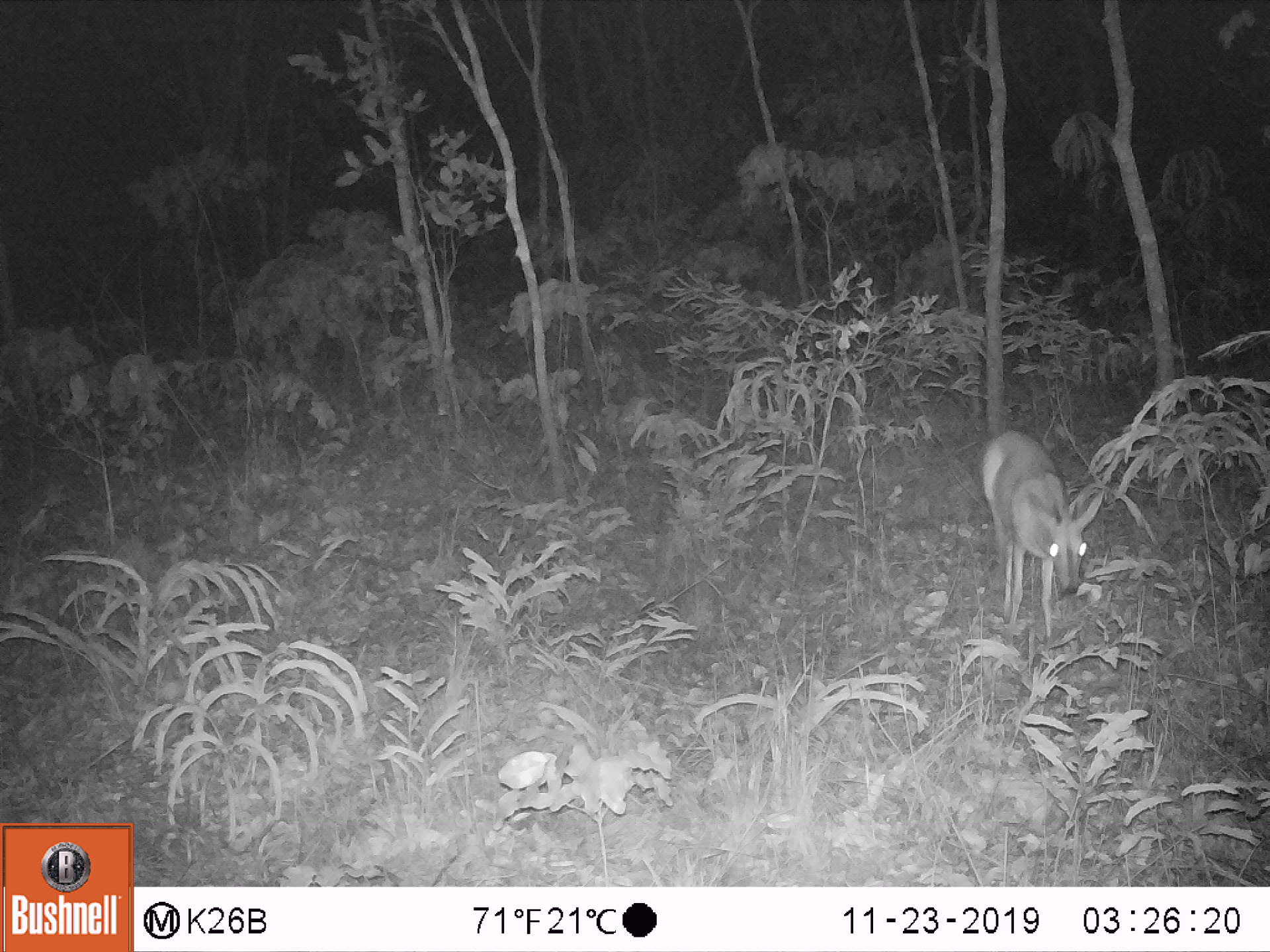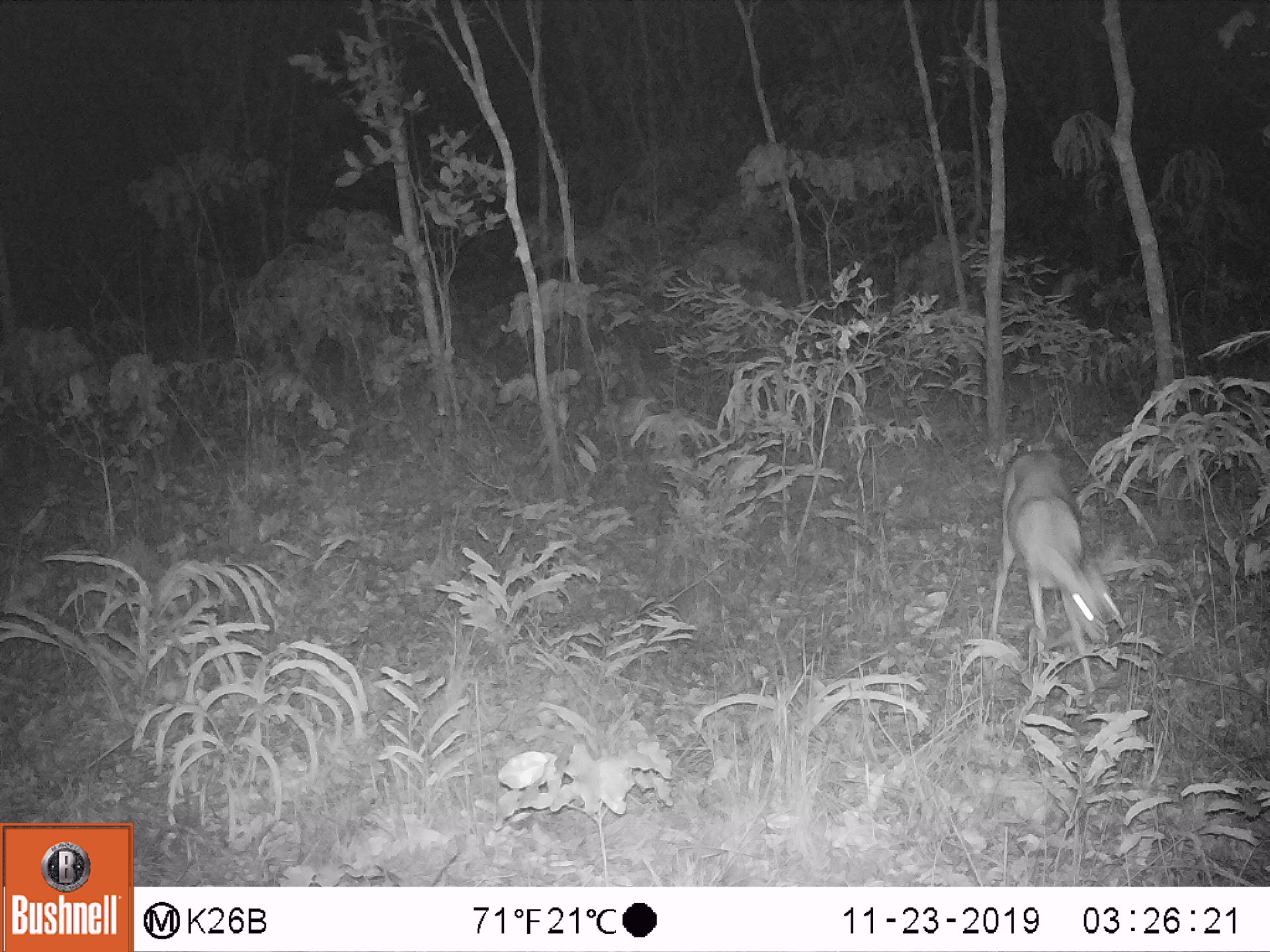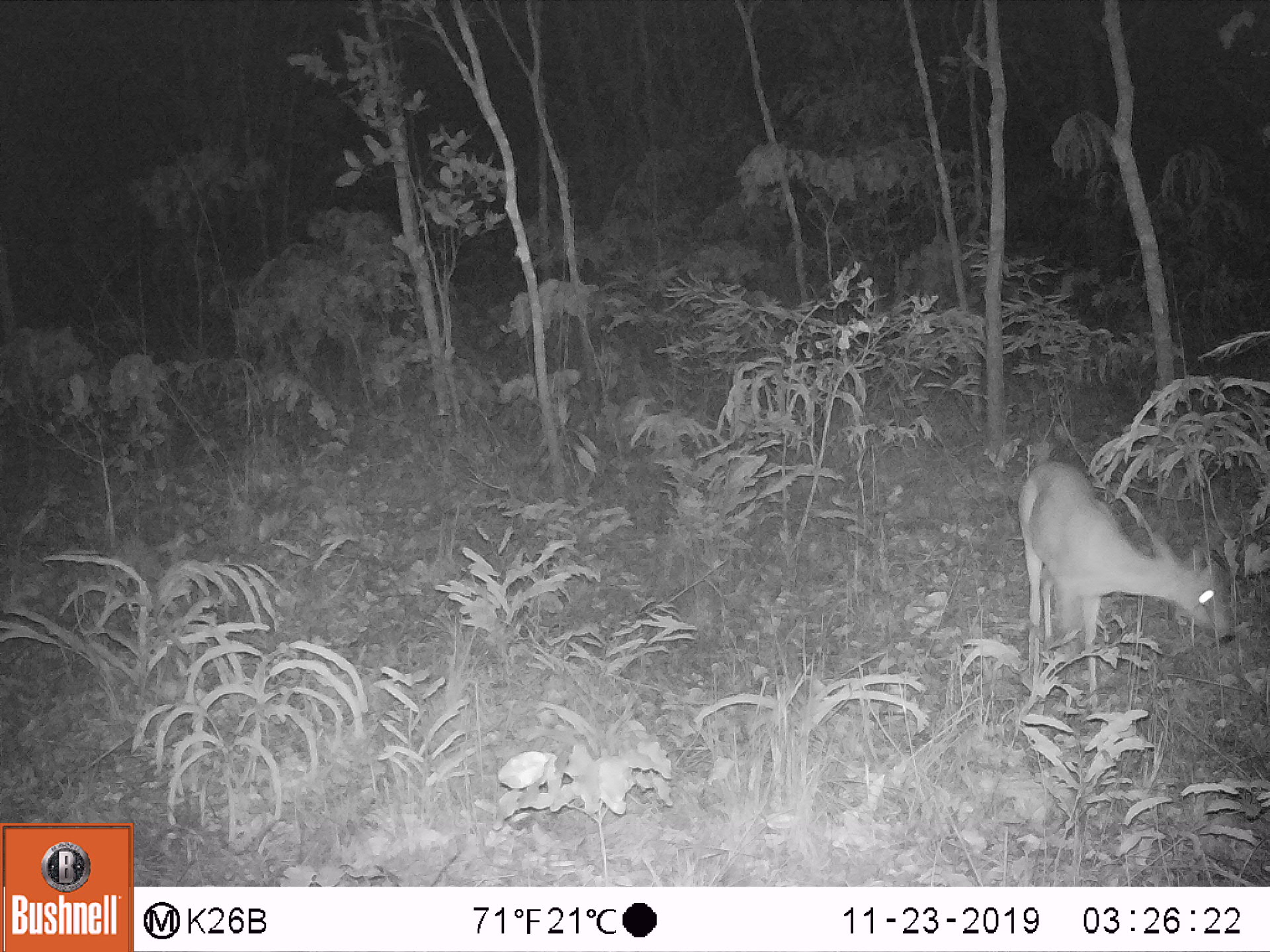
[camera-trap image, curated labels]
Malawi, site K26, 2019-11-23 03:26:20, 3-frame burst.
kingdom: Animalia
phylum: Chordata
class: Mammalia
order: Artiodactyla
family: Bovidae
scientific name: Antilopinae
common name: small antelope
Small antelope (Antilopinae), count 1.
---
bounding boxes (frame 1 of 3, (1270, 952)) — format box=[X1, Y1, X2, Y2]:
small antelope: box=[969, 424, 1108, 650]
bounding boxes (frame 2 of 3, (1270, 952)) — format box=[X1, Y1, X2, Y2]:
small antelope: box=[987, 442, 1126, 713]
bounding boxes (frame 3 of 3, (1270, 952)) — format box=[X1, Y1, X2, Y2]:
small antelope: box=[1006, 453, 1240, 716]